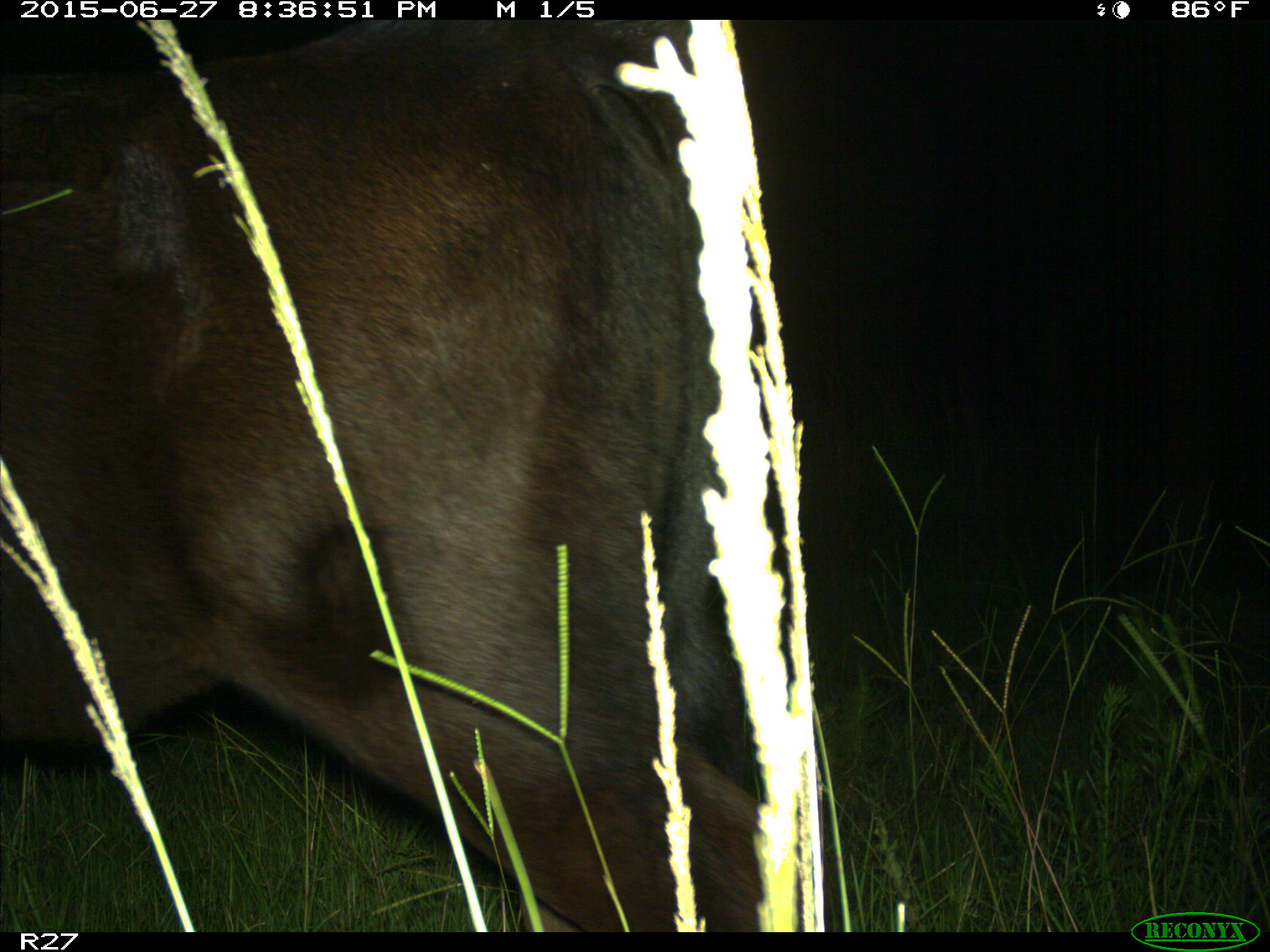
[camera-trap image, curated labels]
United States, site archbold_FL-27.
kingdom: Animalia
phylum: Chordata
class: Mammalia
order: Artiodactyla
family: Bovidae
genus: Bos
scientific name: Bos taurus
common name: domestic cow